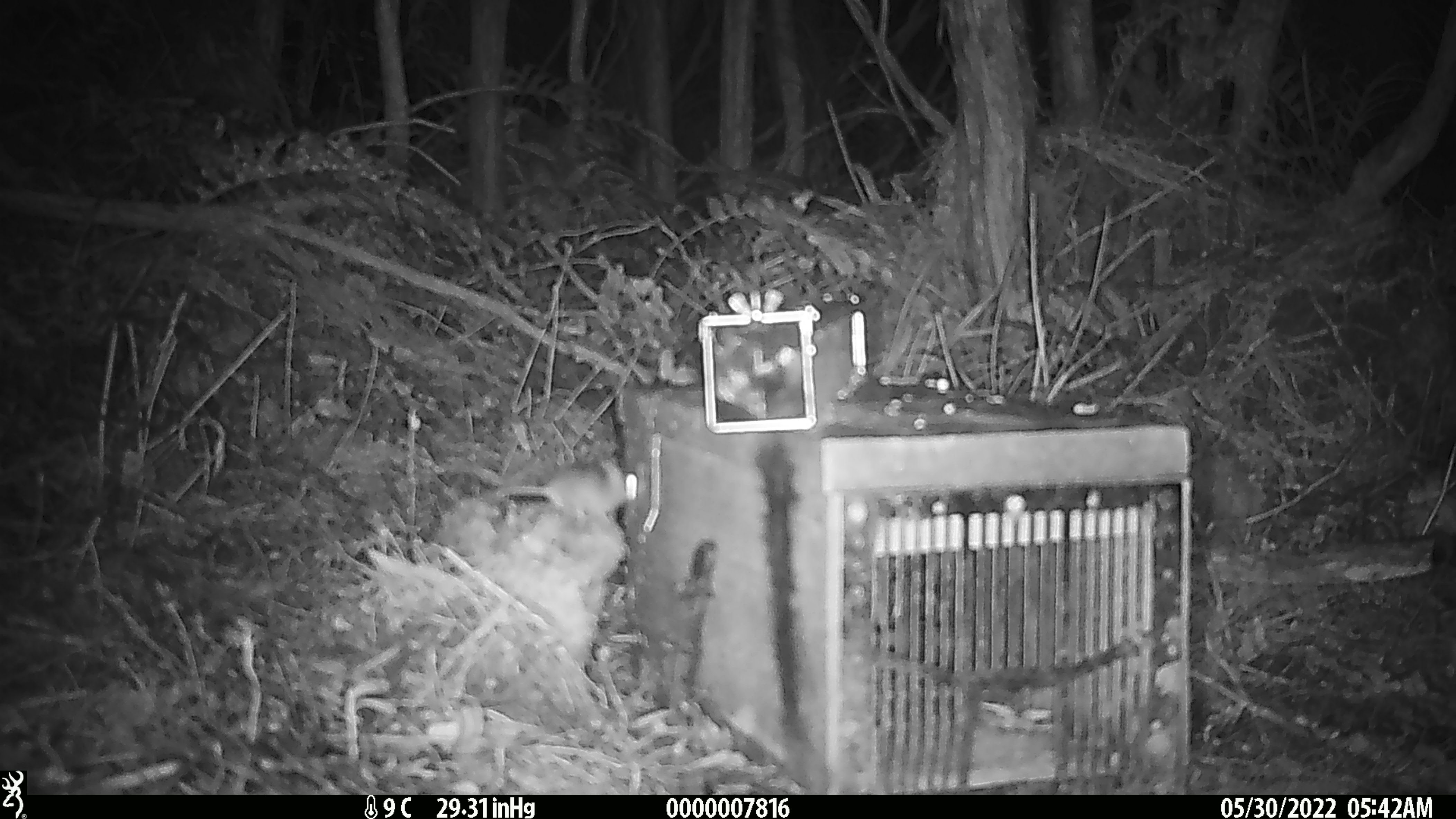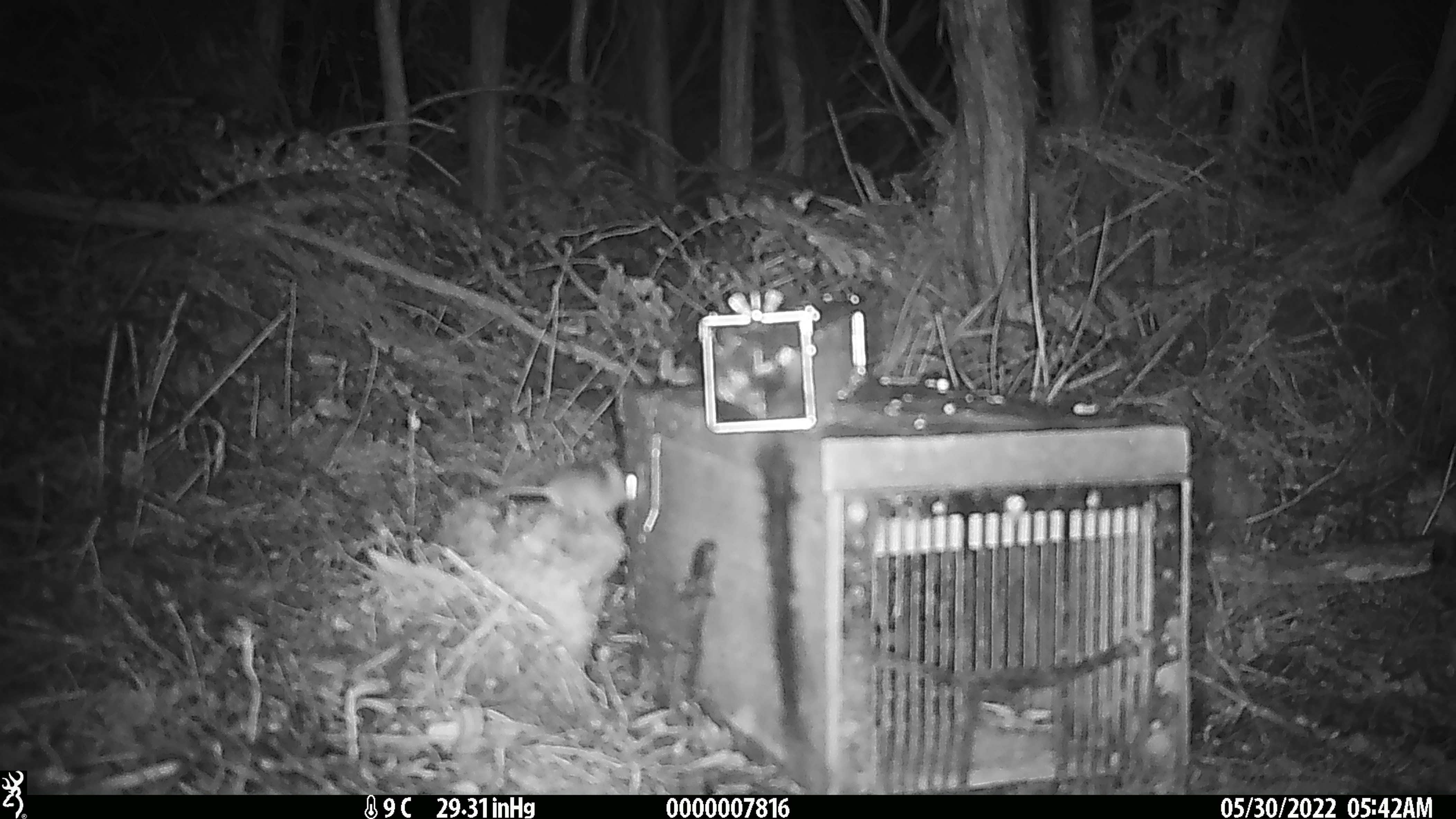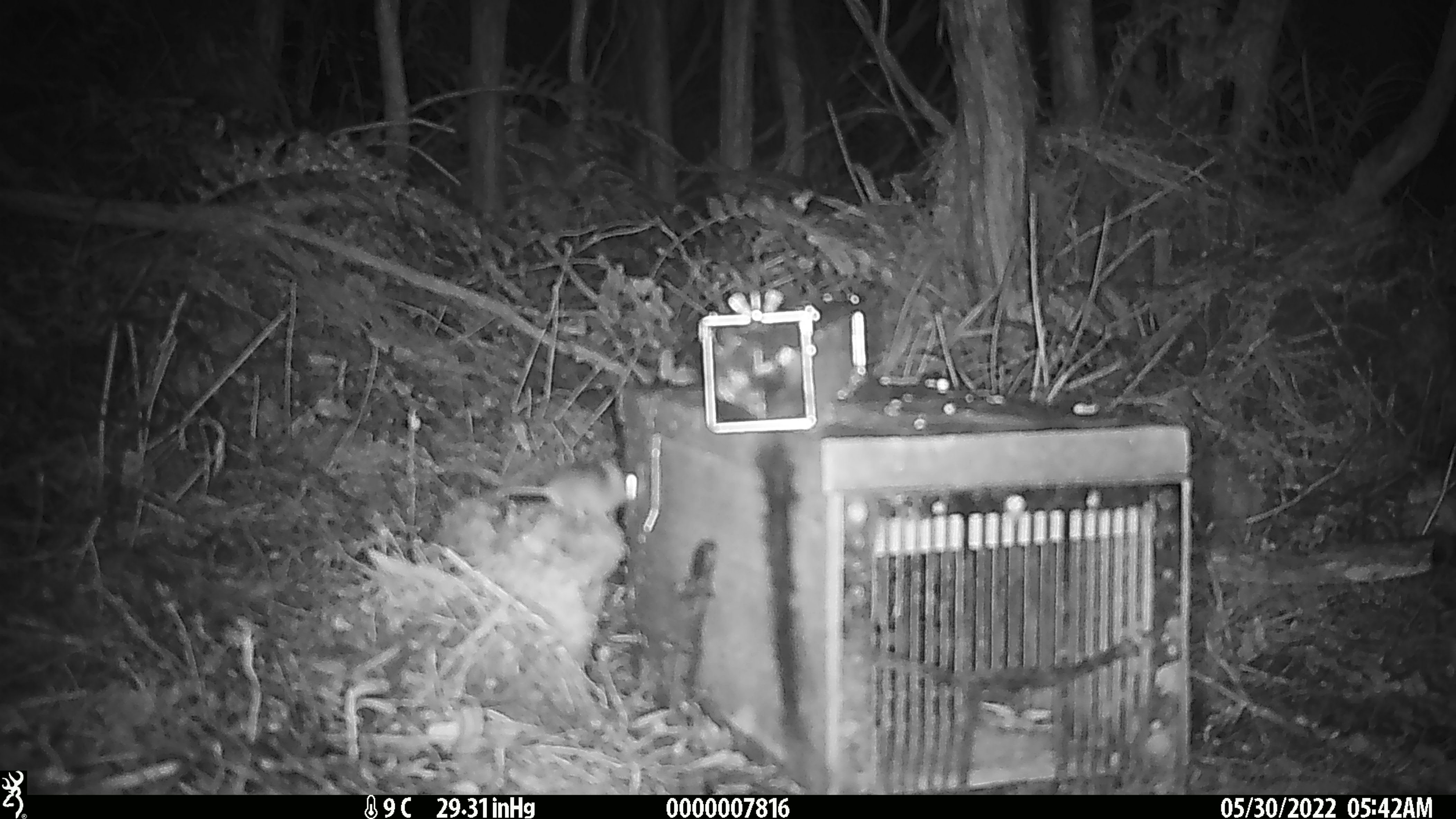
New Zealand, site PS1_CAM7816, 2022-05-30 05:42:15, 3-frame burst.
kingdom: Animalia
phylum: Chordata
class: Mammalia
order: Rodentia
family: Muridae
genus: Mus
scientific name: Mus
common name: mouse